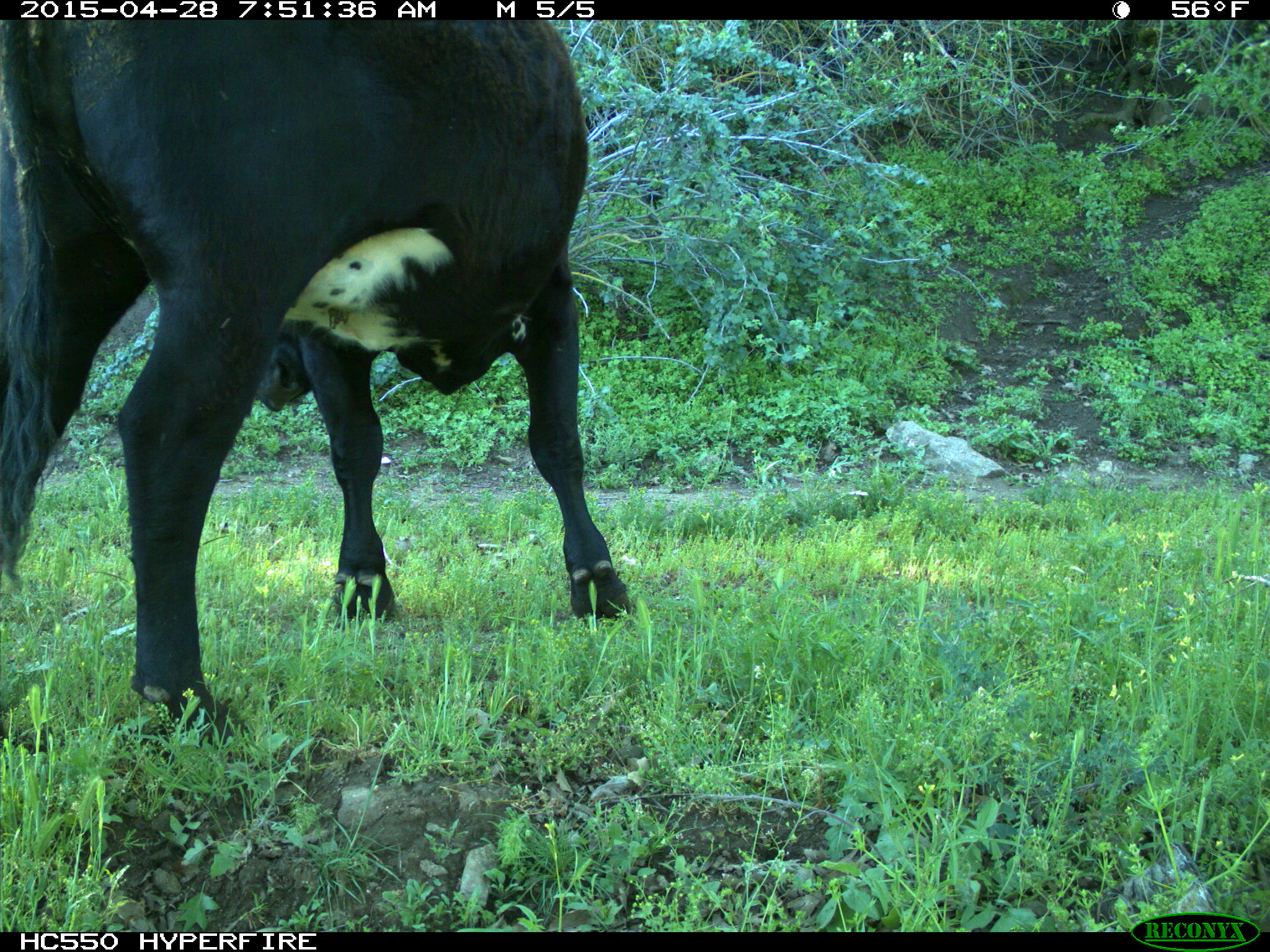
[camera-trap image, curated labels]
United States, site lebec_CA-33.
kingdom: Animalia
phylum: Chordata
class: Mammalia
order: Artiodactyla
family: Bovidae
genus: Bos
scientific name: Bos taurus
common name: domestic cow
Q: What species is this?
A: Bos taurus (domestic cow).